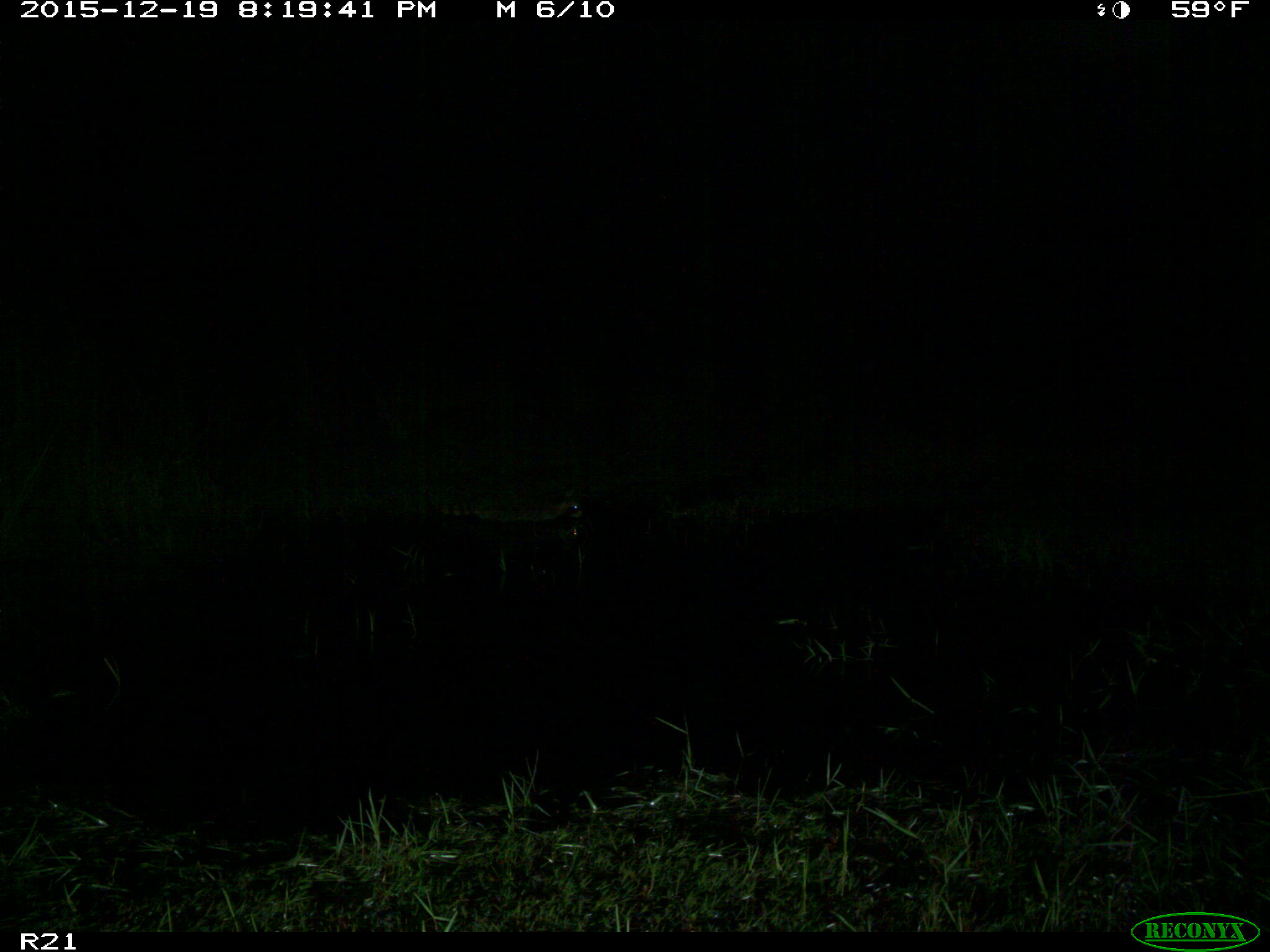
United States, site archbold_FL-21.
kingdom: Animalia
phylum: Chordata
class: Mammalia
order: Carnivora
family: Procyonidae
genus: Procyon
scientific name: Procyon lotor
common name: common raccoon